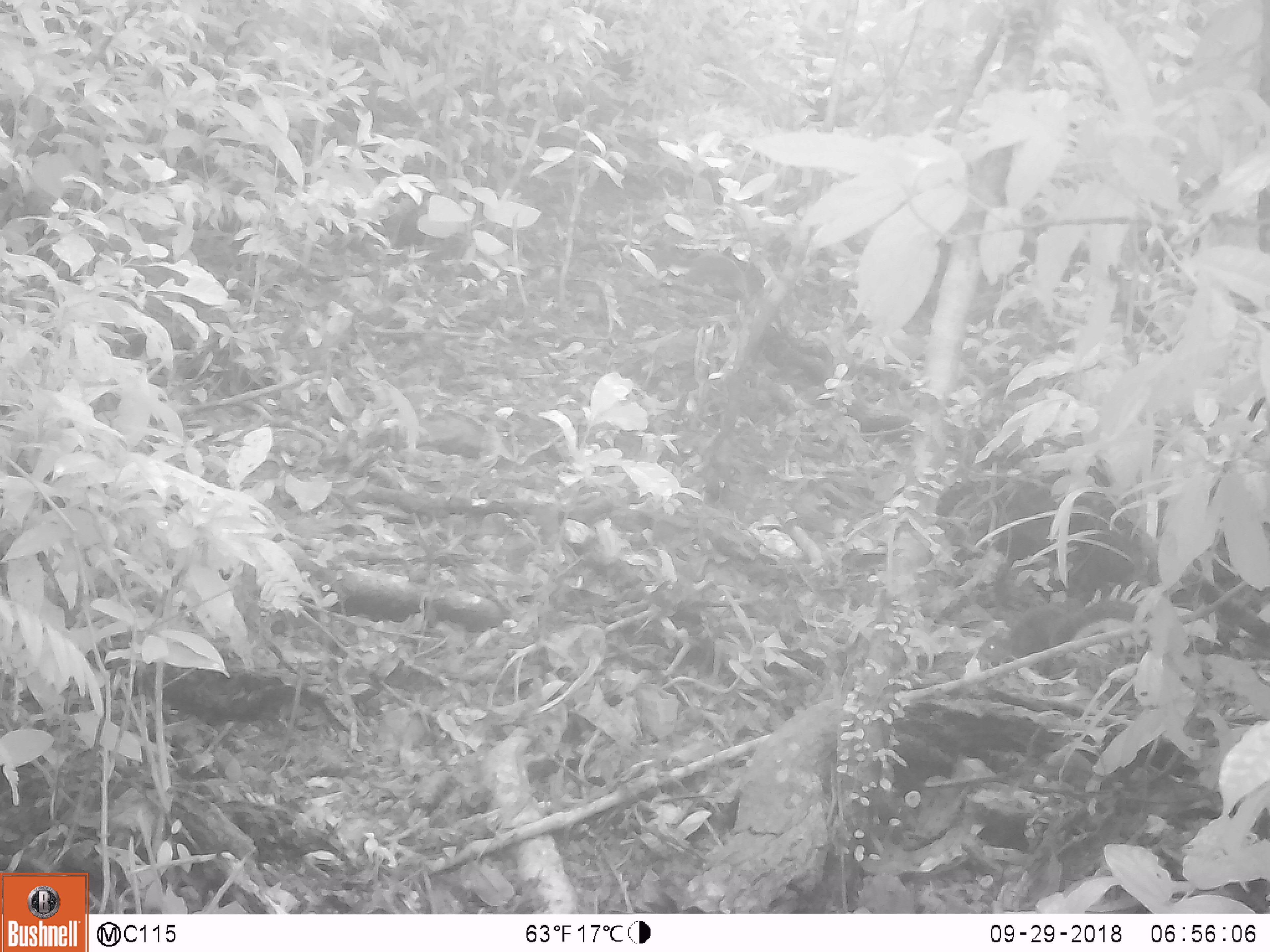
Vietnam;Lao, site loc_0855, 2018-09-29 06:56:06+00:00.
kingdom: Animalia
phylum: Chordata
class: Mammalia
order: Rodentia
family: Sciuridae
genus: Dremomys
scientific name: Dremomys rufigenis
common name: red-cheeked squirrel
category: red cheeked squirrel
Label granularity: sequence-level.